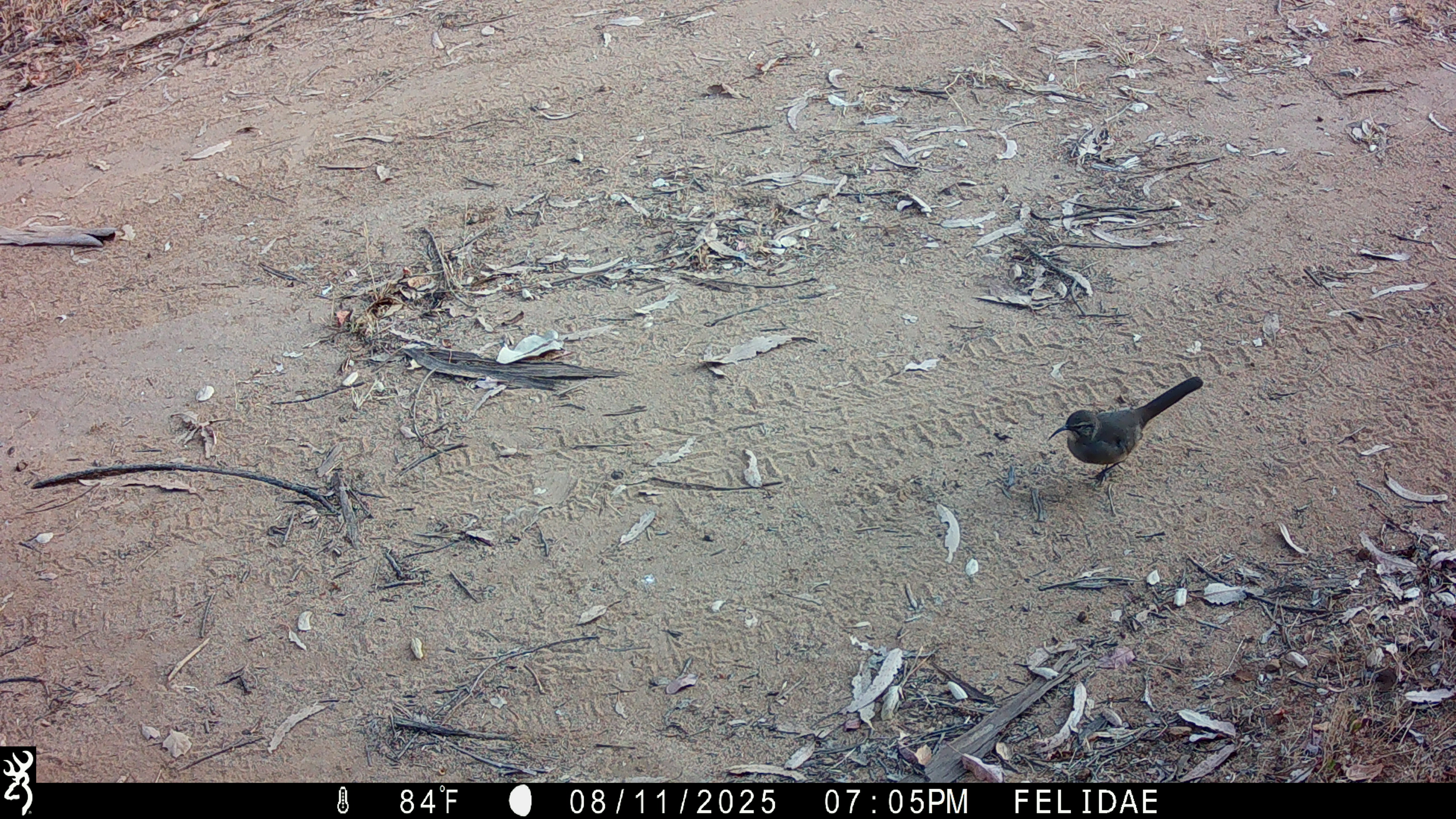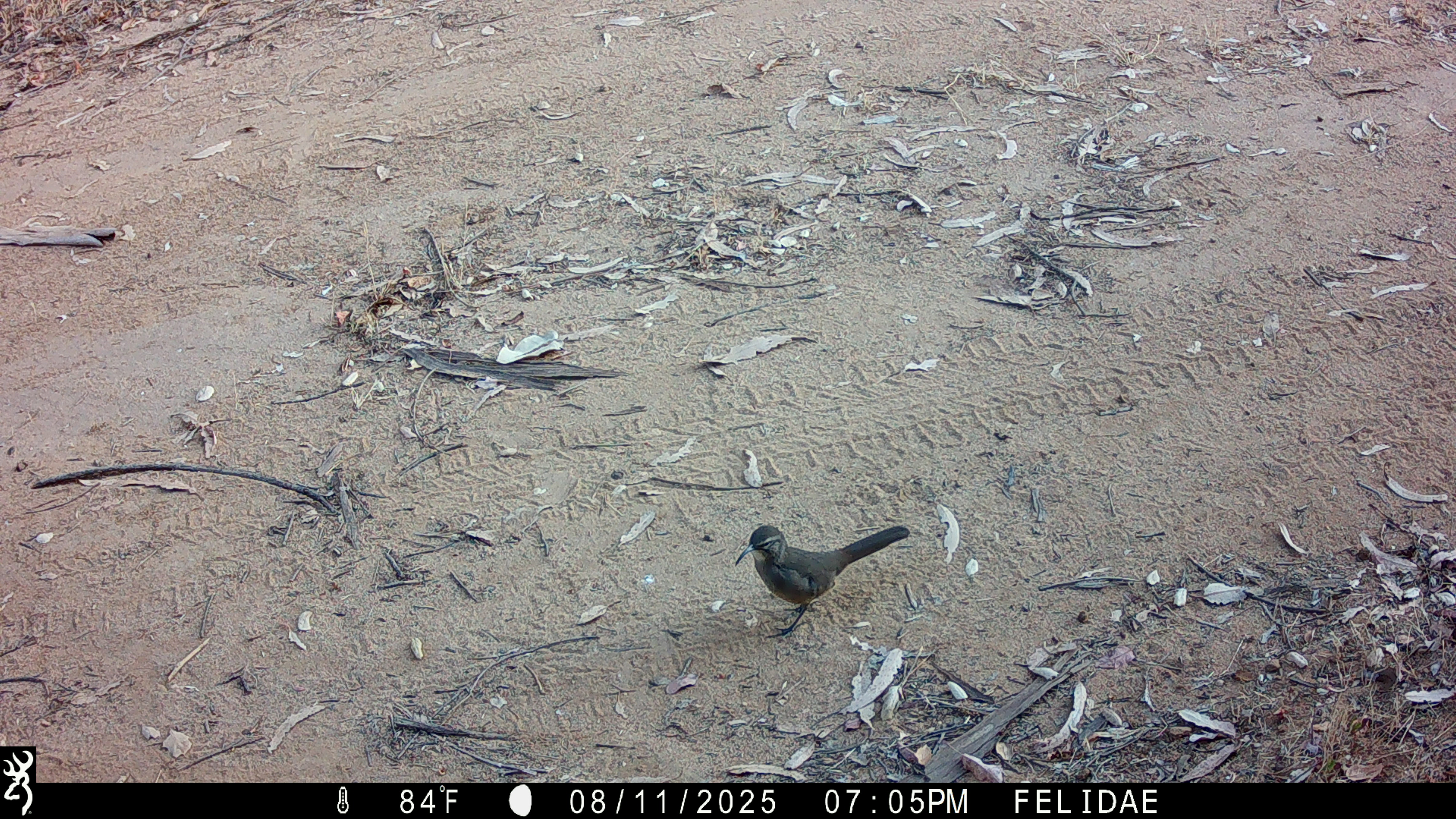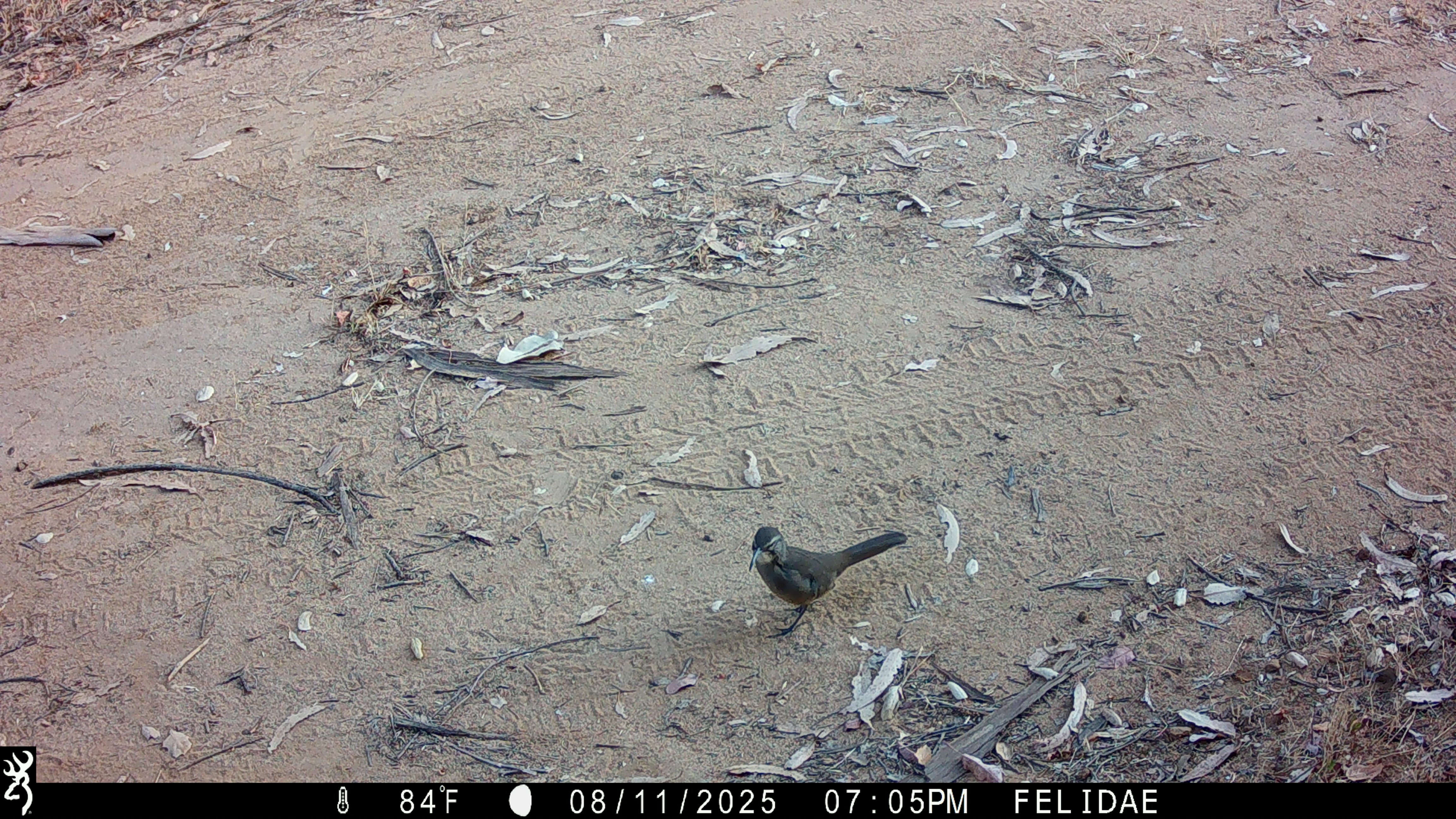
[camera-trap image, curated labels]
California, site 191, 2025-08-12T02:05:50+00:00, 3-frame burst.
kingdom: Animalia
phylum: Chordata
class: Aves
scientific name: Aves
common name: bird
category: unknown bird